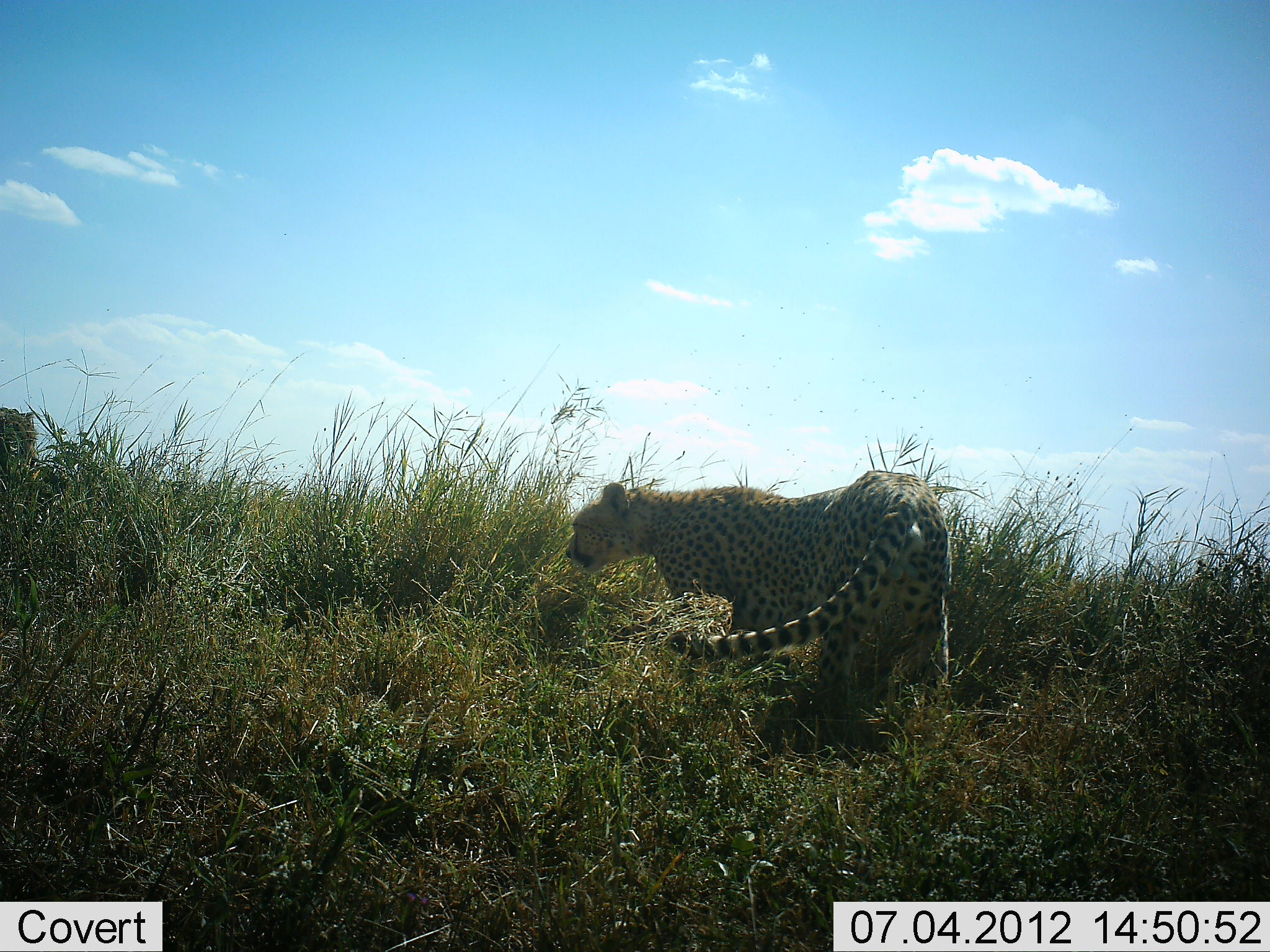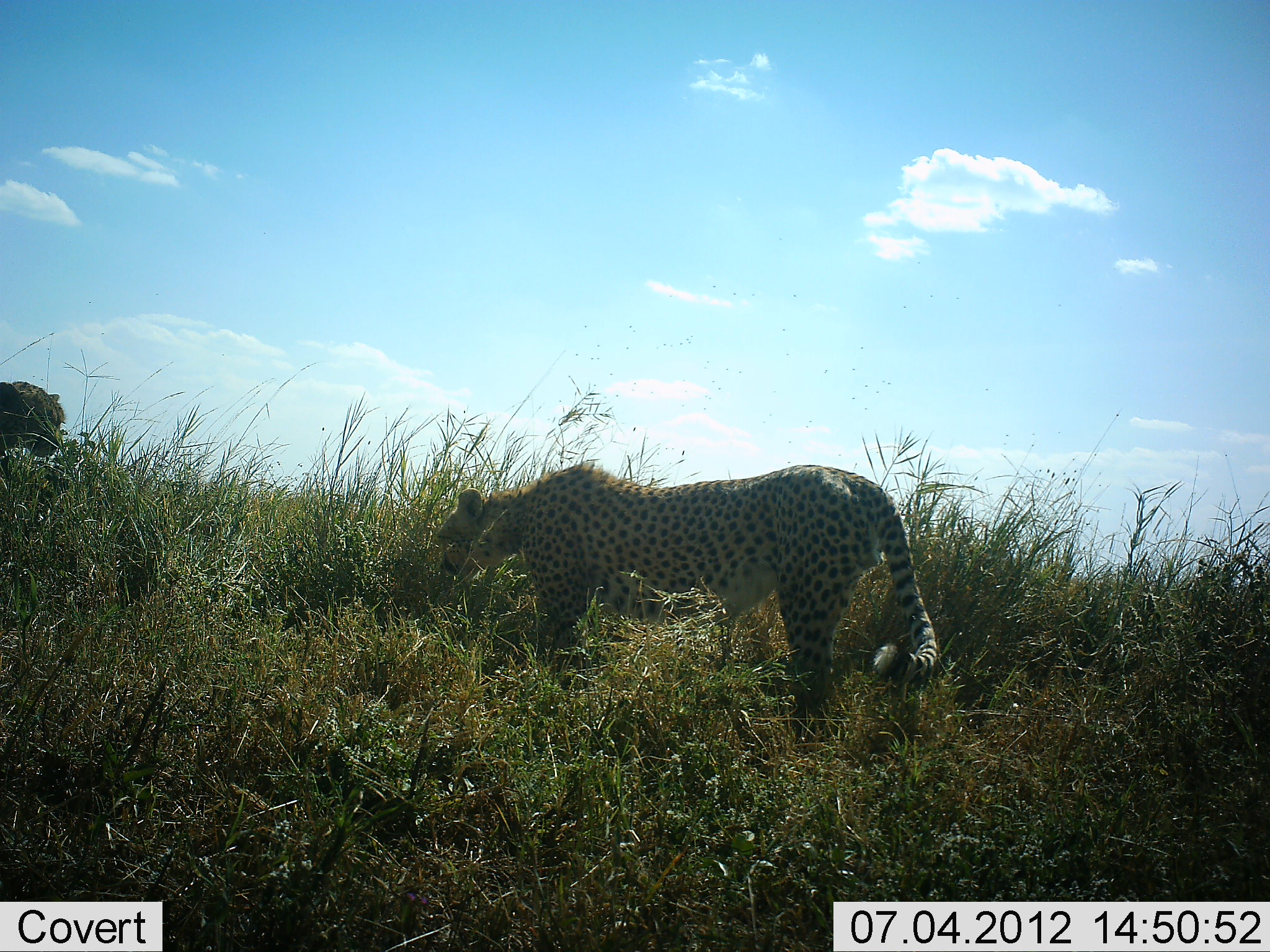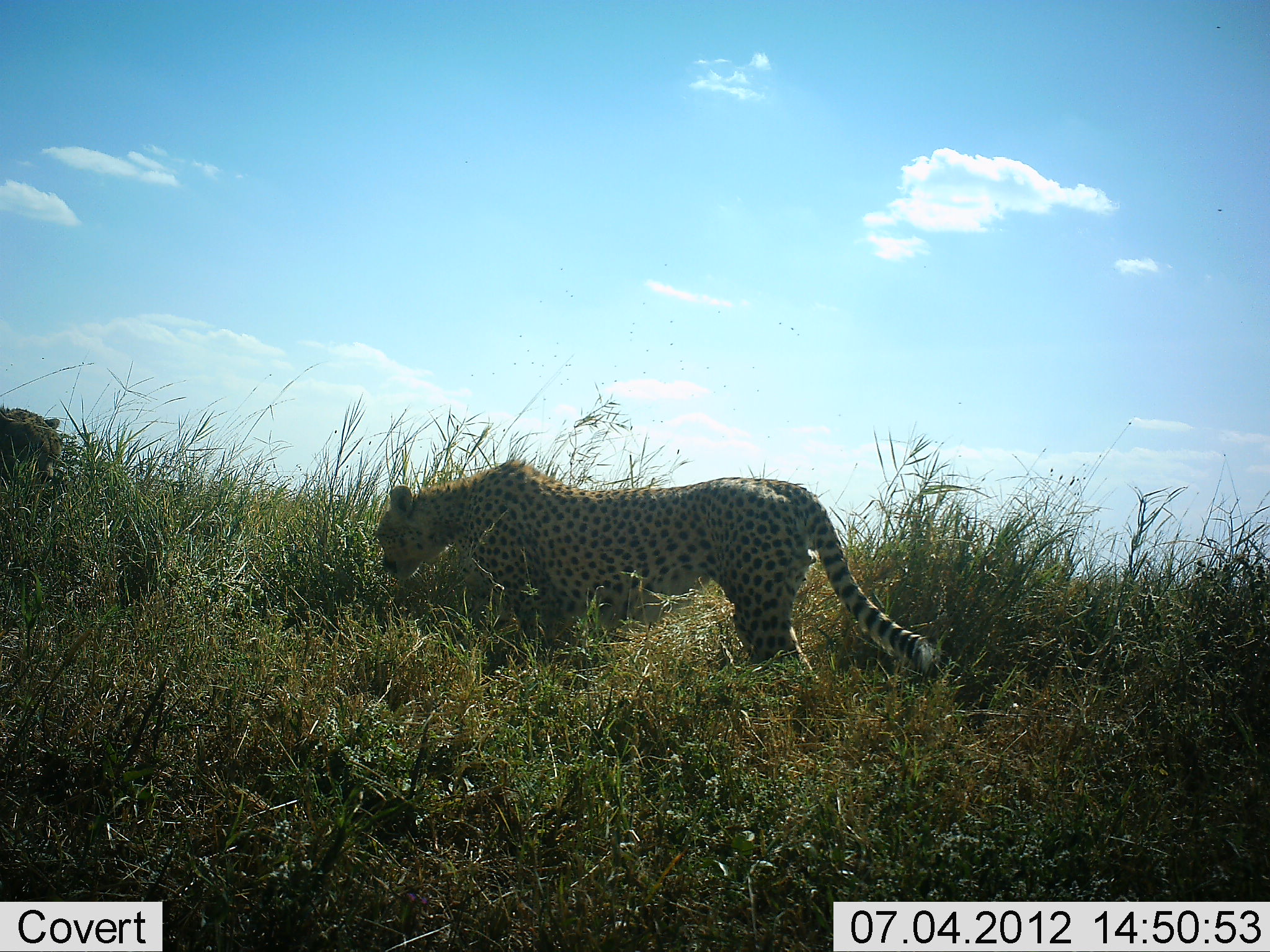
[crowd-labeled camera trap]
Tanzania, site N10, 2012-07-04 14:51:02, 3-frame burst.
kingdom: Animalia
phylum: Chordata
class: Mammalia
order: Carnivora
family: Felidae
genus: Acinonyx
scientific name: Acinonyx jubatus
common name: cheetah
Cheetah (Acinonyx jubatus), count 2. Behavior (volunteer vote fractions): standing 10%, resting 10%, moving 60%, interacting 50%. Young present (vote fraction): 0%. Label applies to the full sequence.